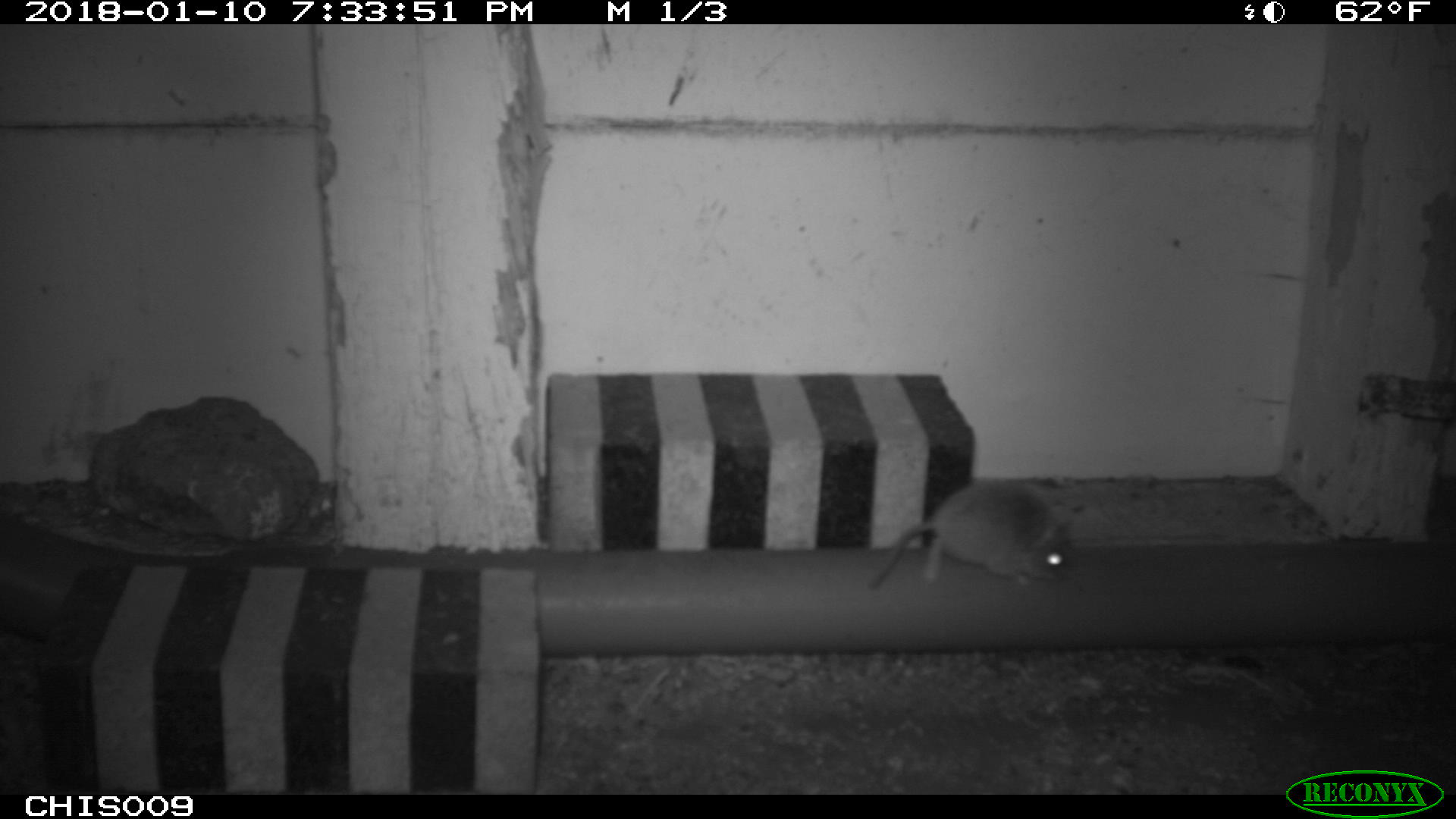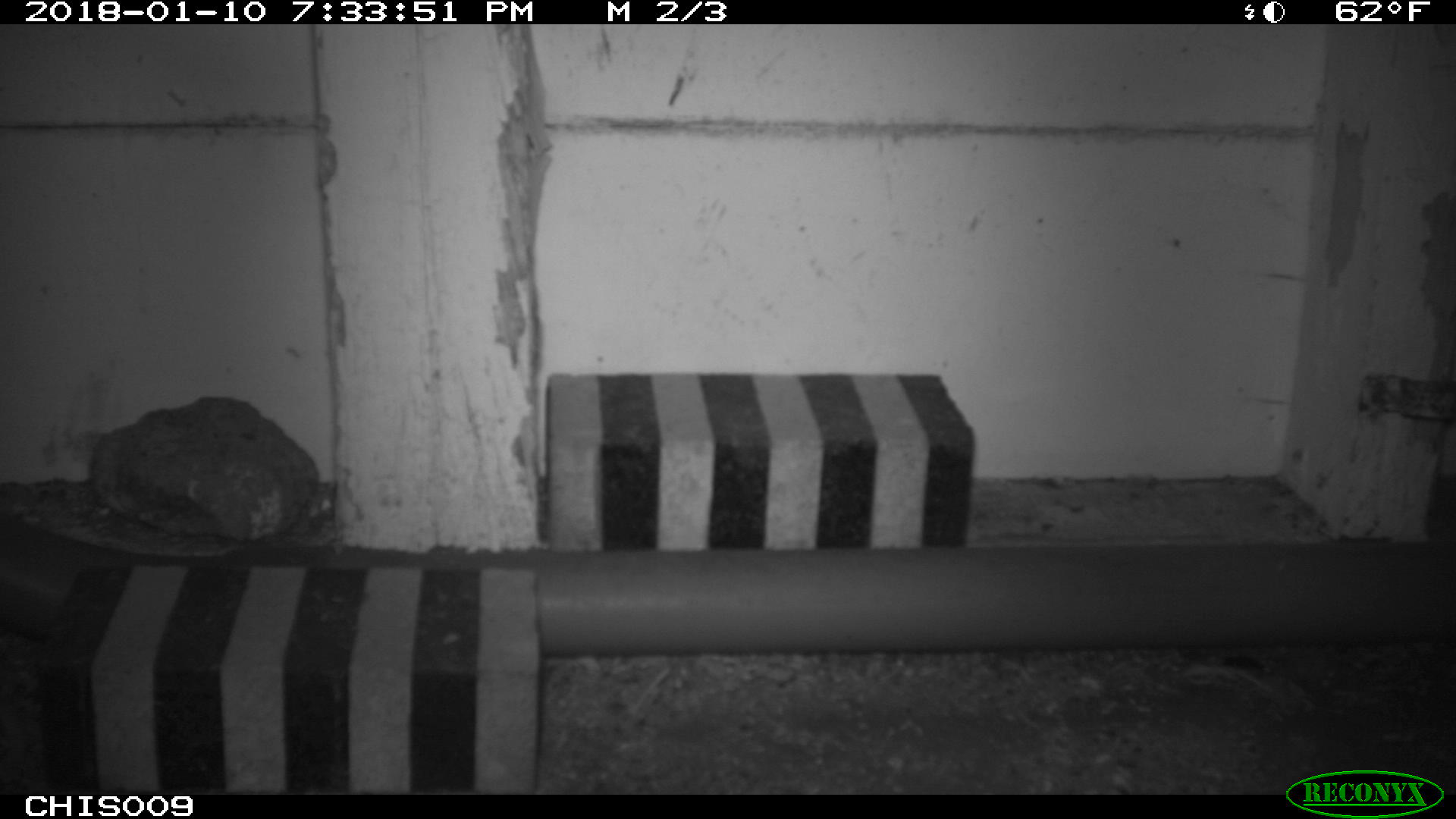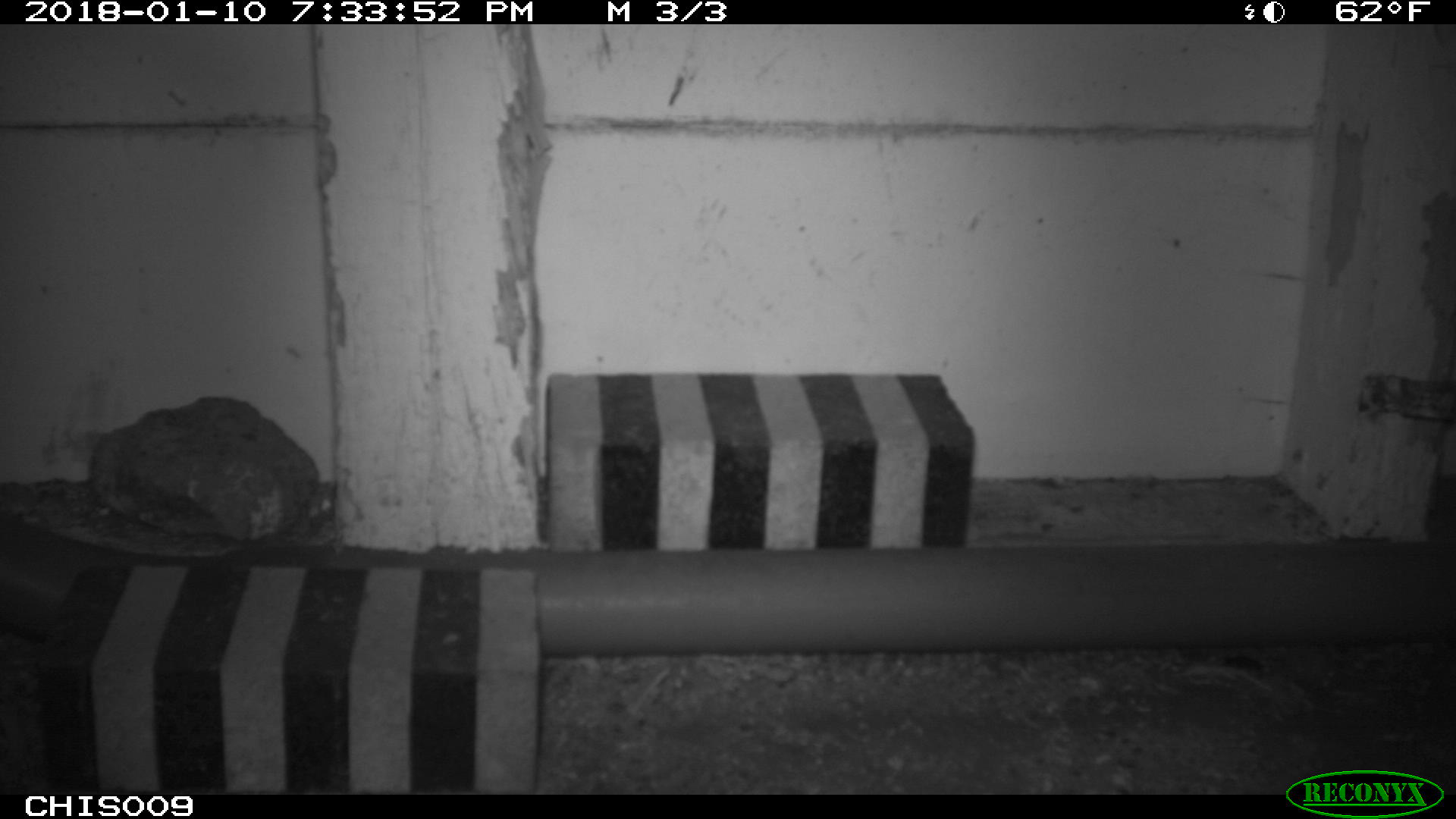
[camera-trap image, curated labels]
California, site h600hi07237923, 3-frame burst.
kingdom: Animalia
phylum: Chordata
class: Mammalia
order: Rodentia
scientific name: Rodentia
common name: rodent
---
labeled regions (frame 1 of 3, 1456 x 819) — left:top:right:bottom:
rodent: 870:479:1078:588